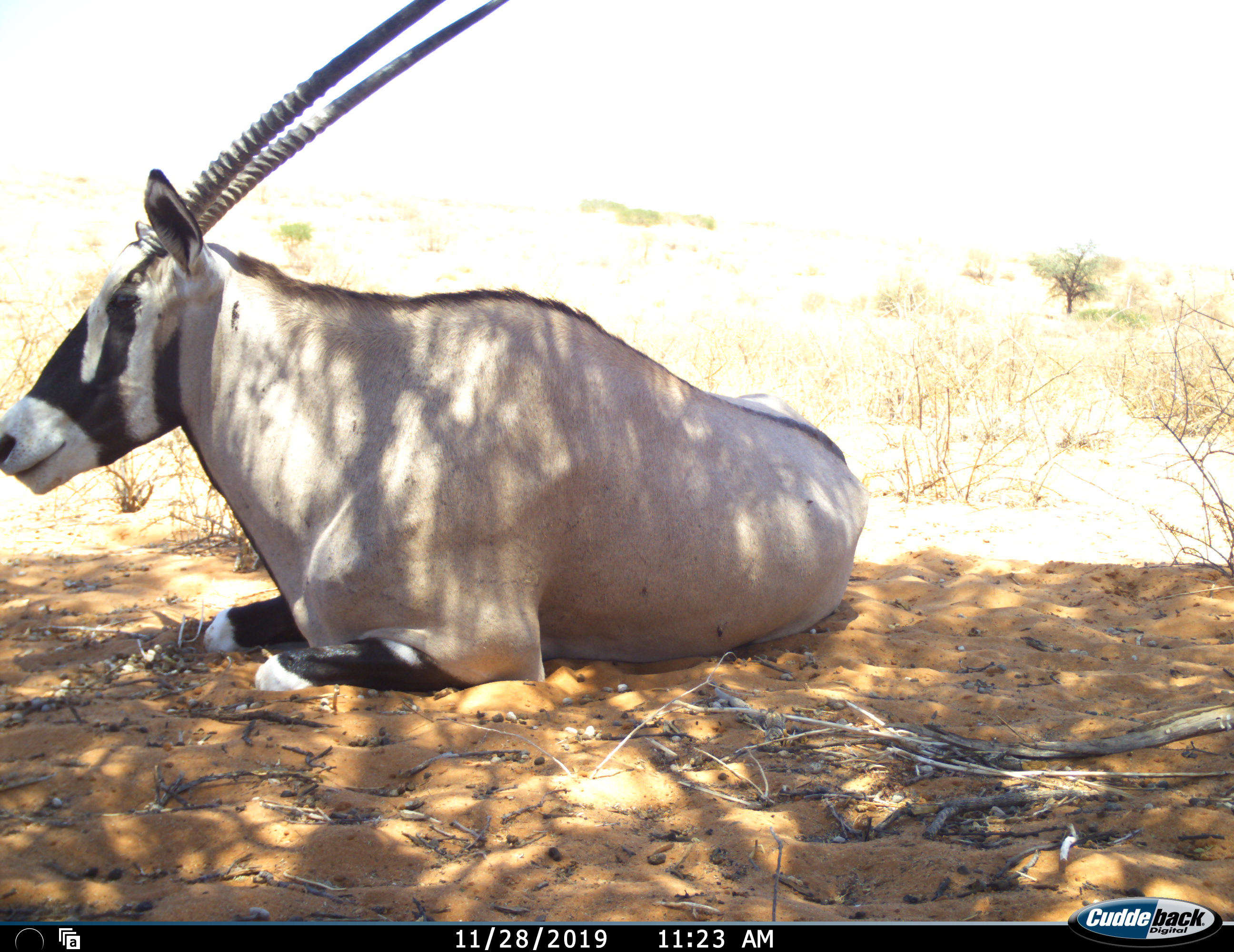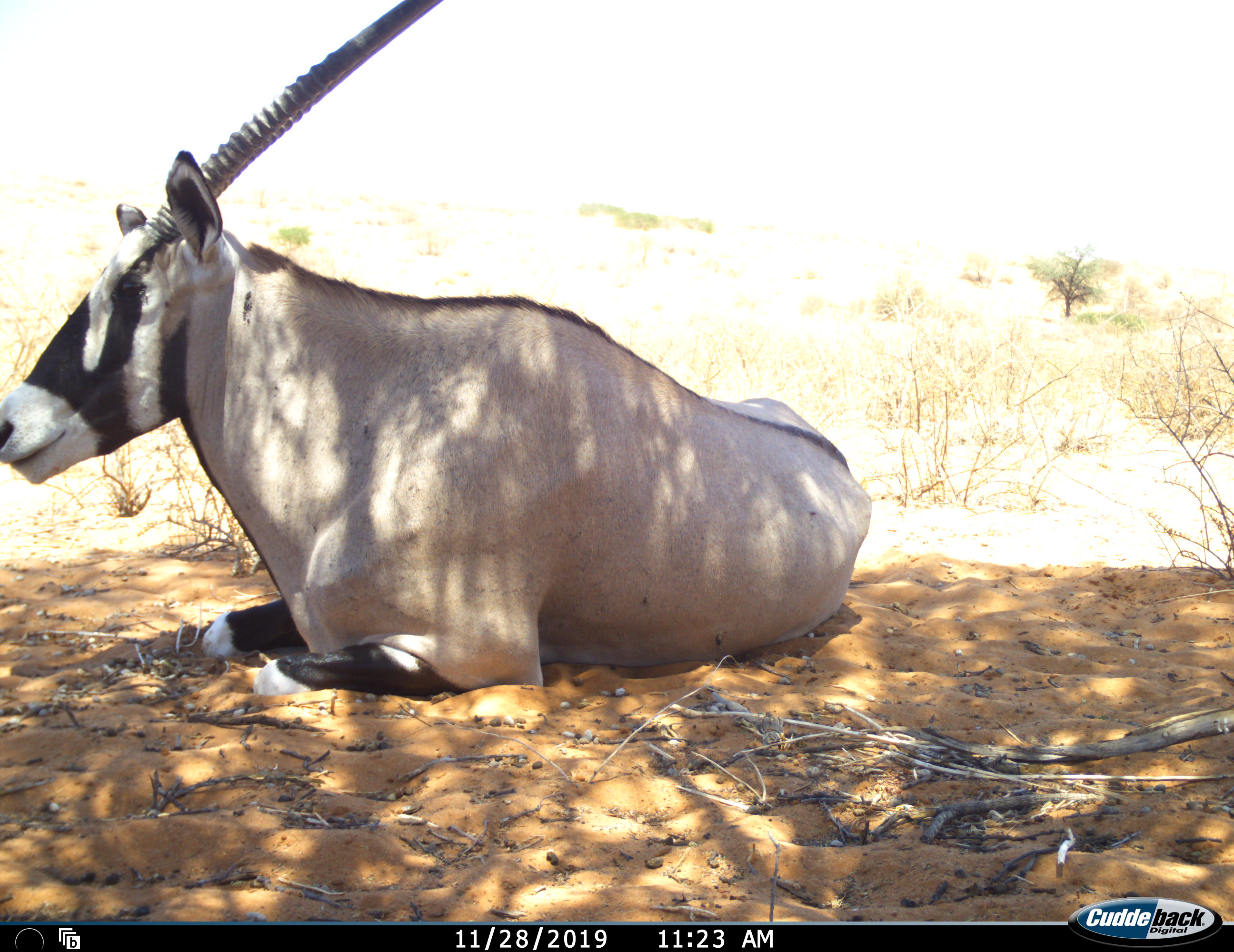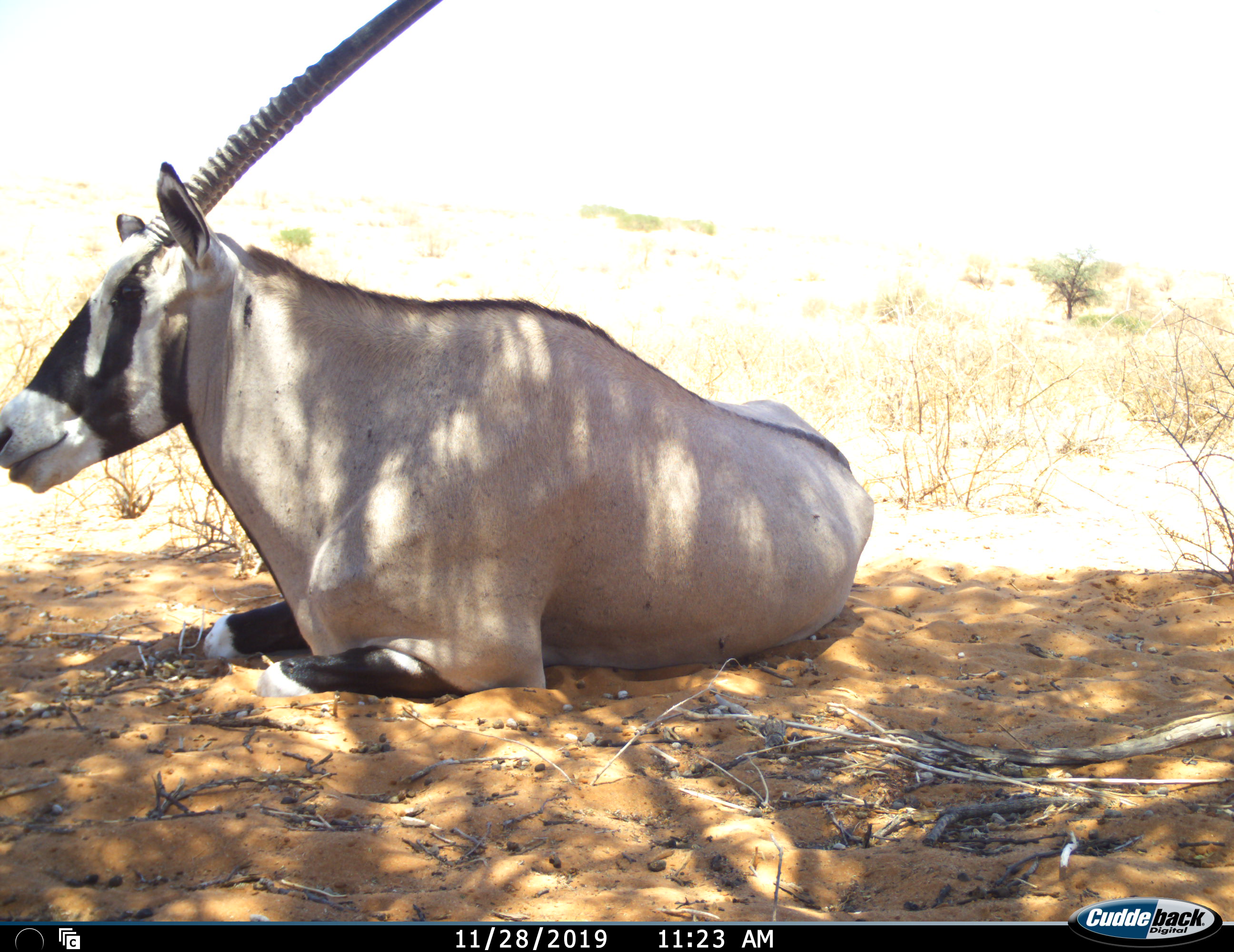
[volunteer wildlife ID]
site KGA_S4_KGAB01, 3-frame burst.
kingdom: Animalia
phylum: Chordata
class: Mammalia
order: Artiodactyla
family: Bovidae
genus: Oryx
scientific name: Oryx gazella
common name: gemsbok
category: oryx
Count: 1.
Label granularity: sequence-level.